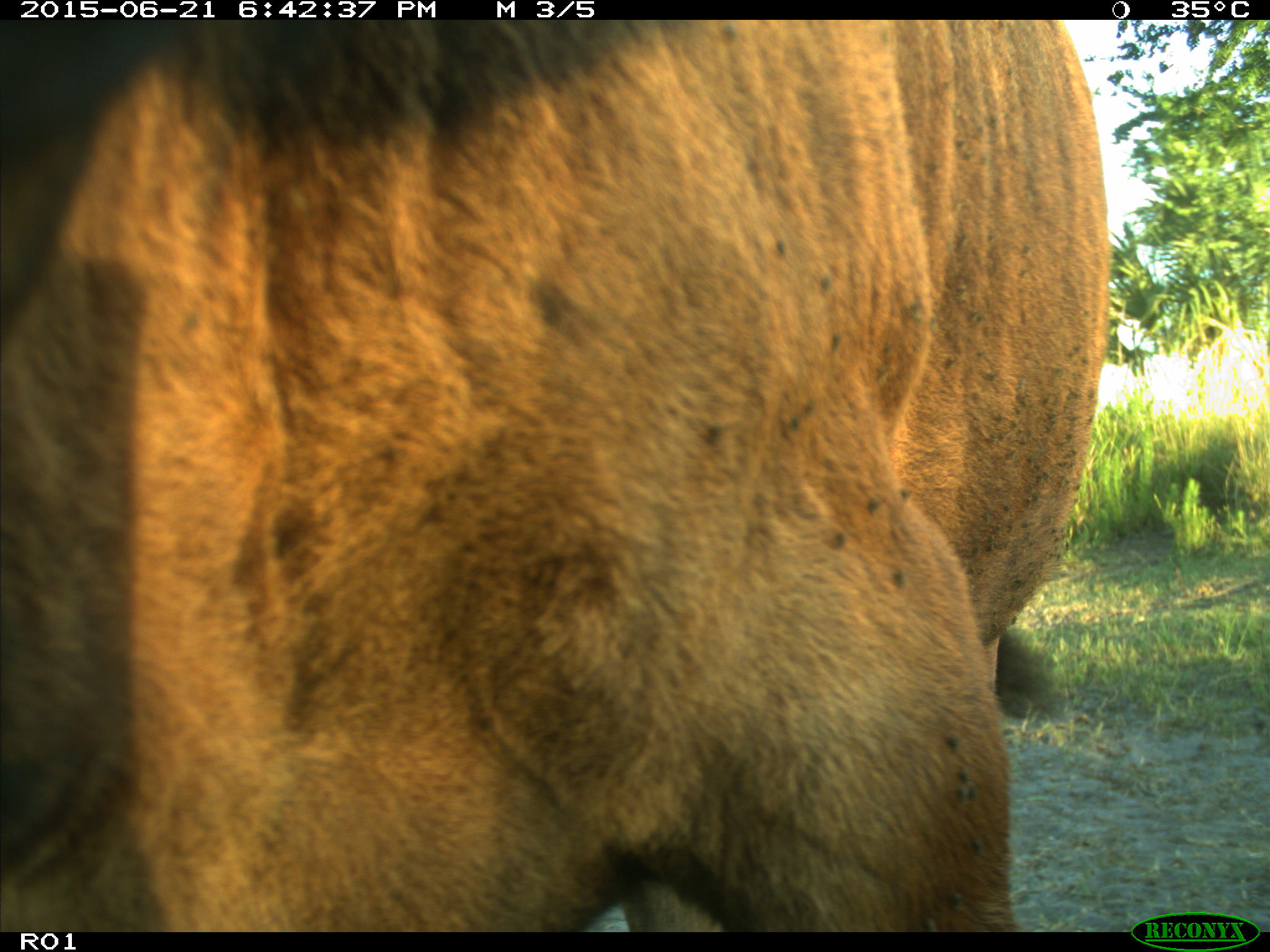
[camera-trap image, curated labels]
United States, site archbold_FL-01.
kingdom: Animalia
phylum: Chordata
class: Mammalia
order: Artiodactyla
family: Bovidae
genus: Bos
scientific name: Bos taurus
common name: domestic cow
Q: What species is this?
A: Bos taurus (domestic cow).